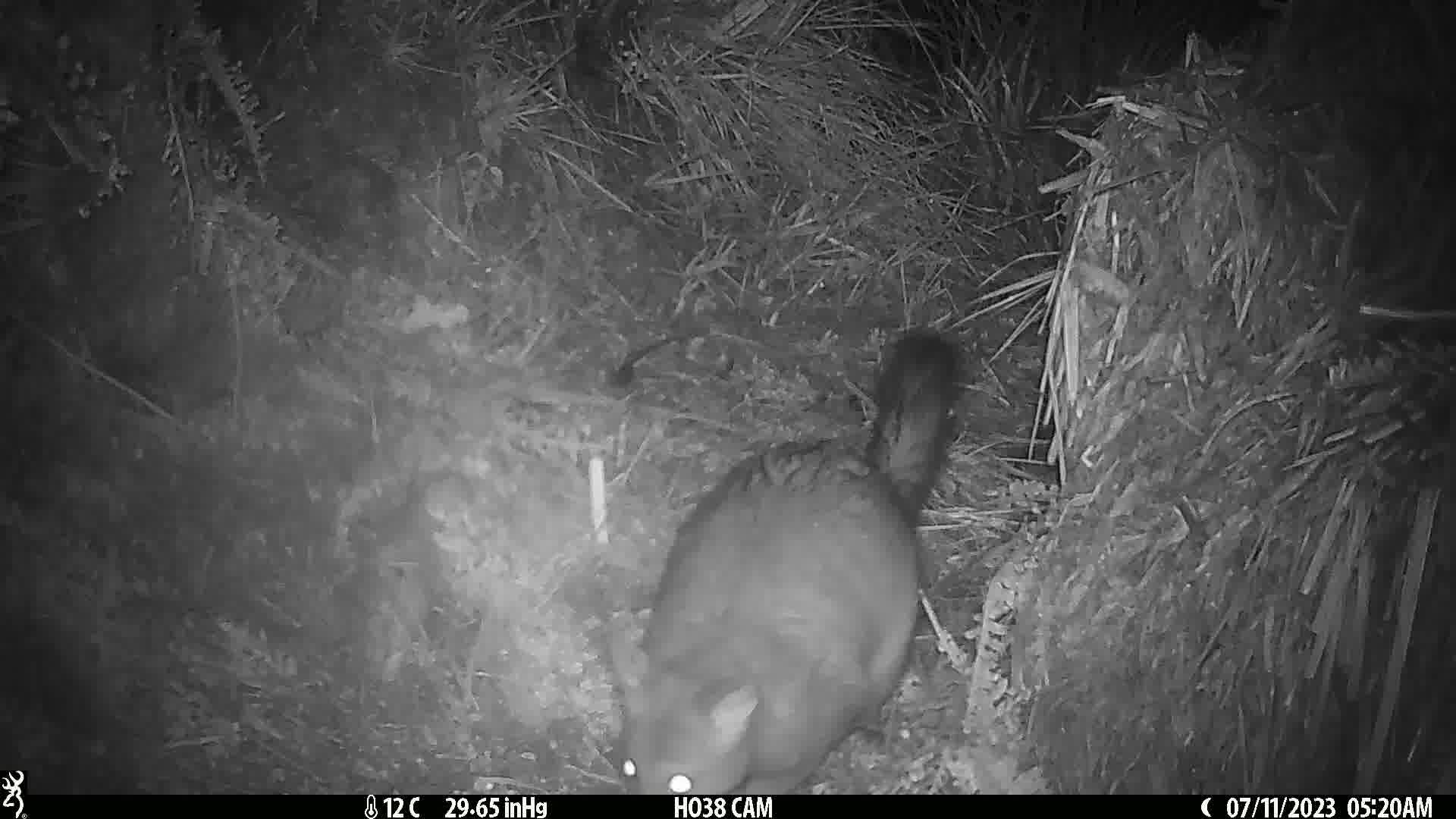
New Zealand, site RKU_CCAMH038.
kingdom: Animalia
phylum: Chordata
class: Mammalia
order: Diprotodontia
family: Phalangeridae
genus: Trichosurus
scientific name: Trichosurus vulpecula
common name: common brushtail possum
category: possum